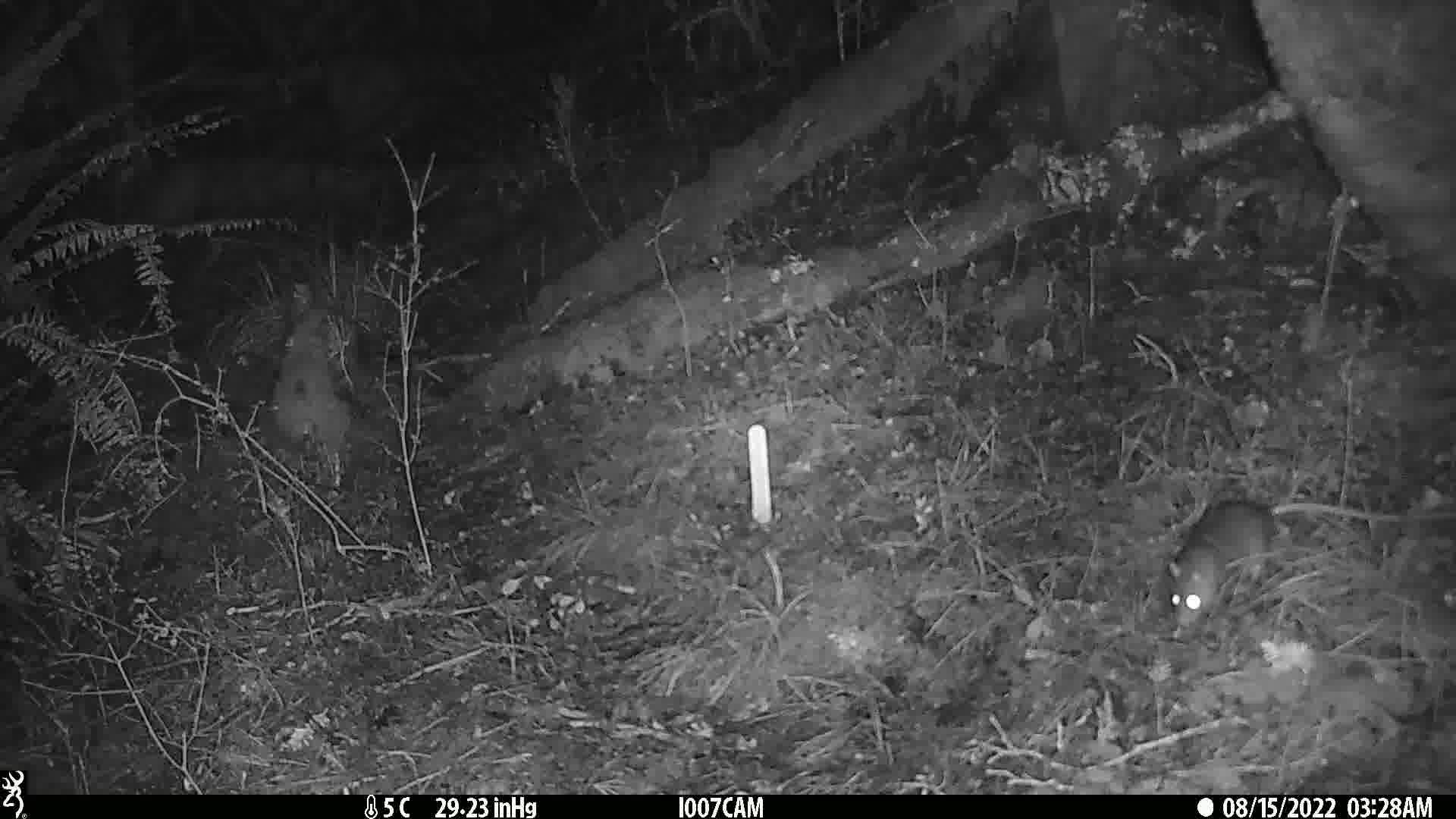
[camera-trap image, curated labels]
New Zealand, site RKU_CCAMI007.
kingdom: Animalia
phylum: Chordata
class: Mammalia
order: Rodentia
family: Muridae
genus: Rattus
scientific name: Rattus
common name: rat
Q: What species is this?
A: Rat (Rattus).